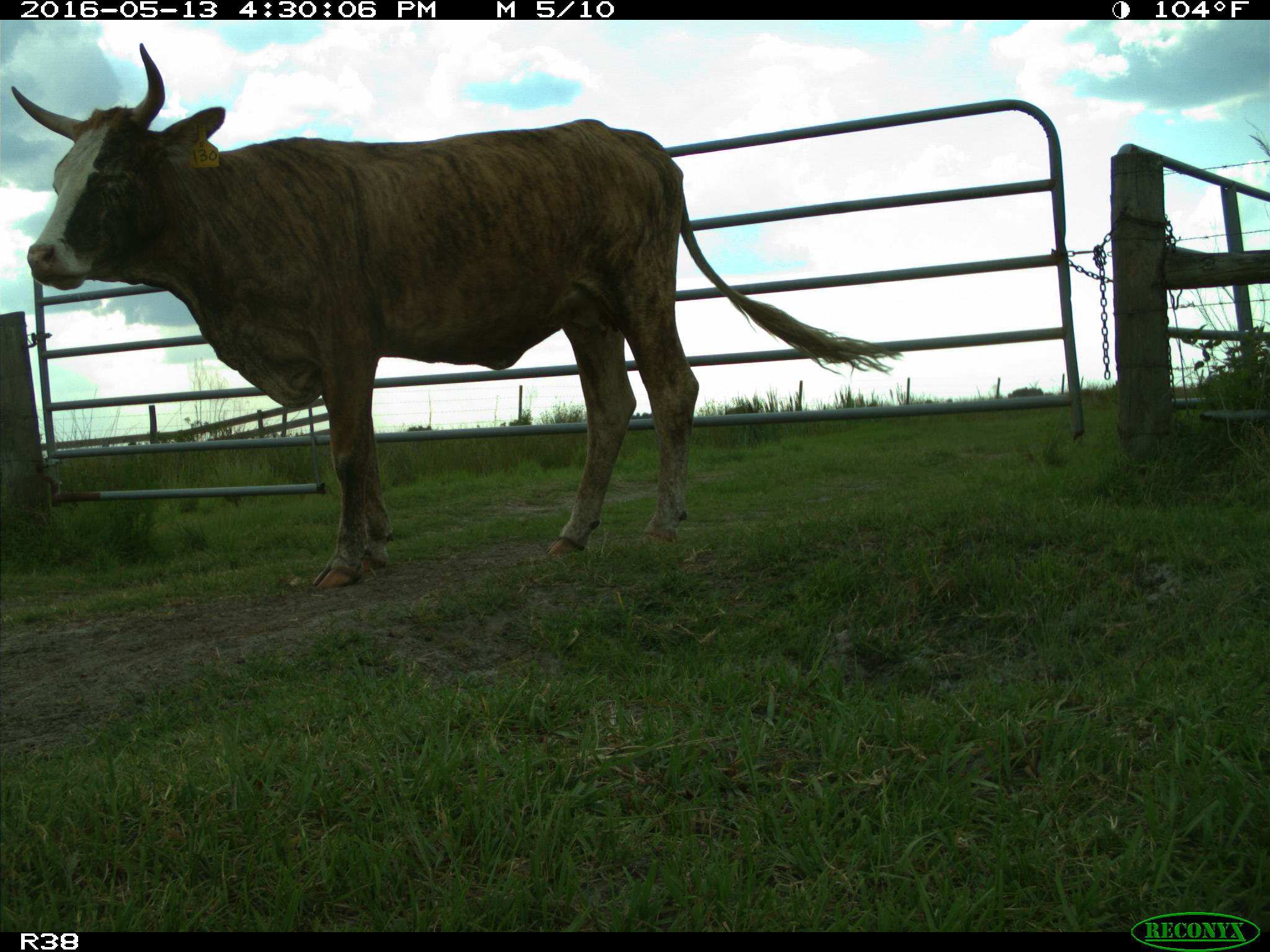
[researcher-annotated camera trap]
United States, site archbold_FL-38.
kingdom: Animalia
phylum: Chordata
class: Mammalia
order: Artiodactyla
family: Bovidae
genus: Bos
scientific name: Bos taurus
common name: domestic cow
Bos taurus (domestic cow).